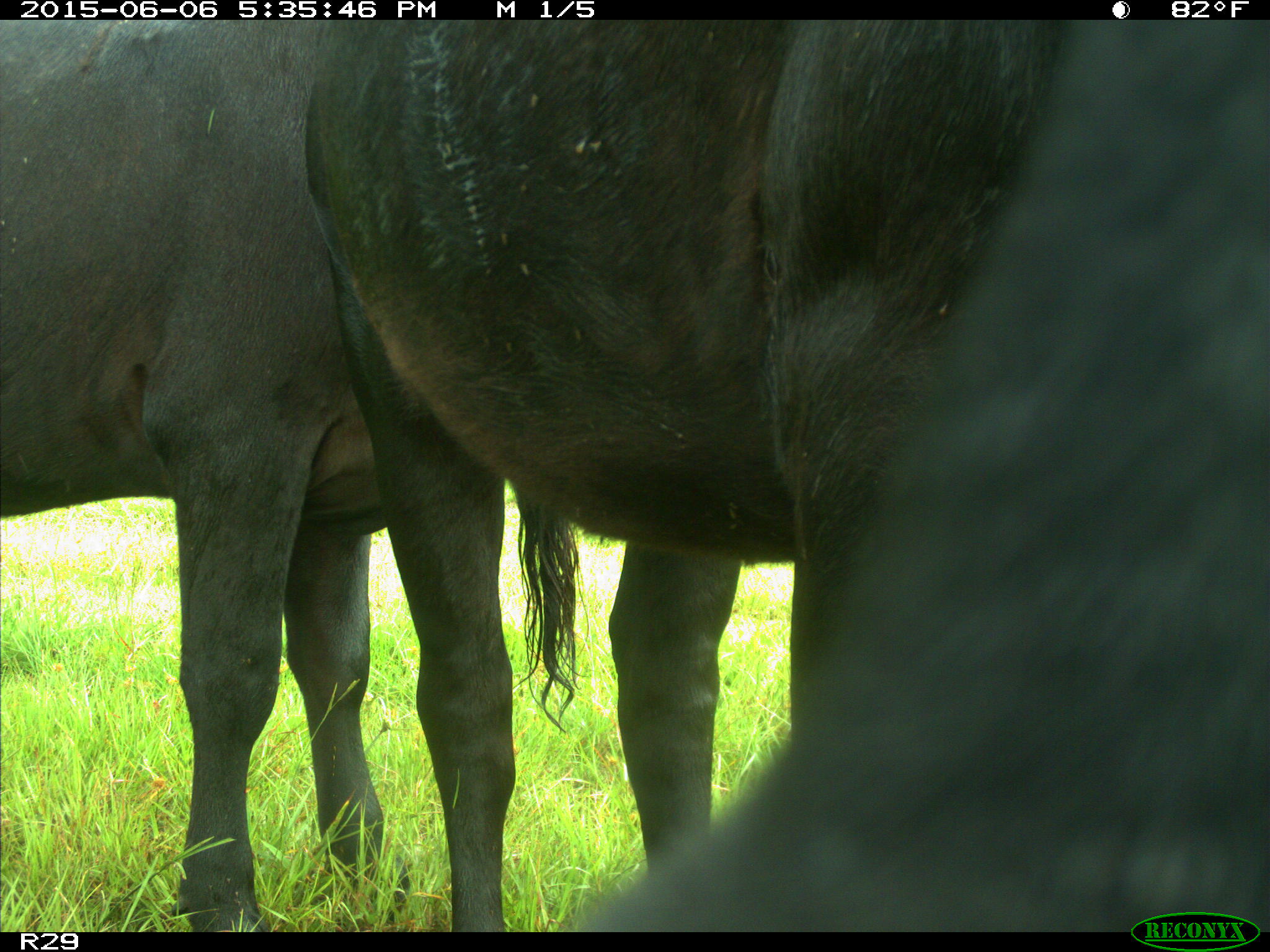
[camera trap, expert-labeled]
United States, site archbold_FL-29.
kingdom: Animalia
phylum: Chordata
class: Mammalia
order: Artiodactyla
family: Bovidae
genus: Bos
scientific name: Bos taurus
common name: domestic cow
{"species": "Bos taurus (domestic cow)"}